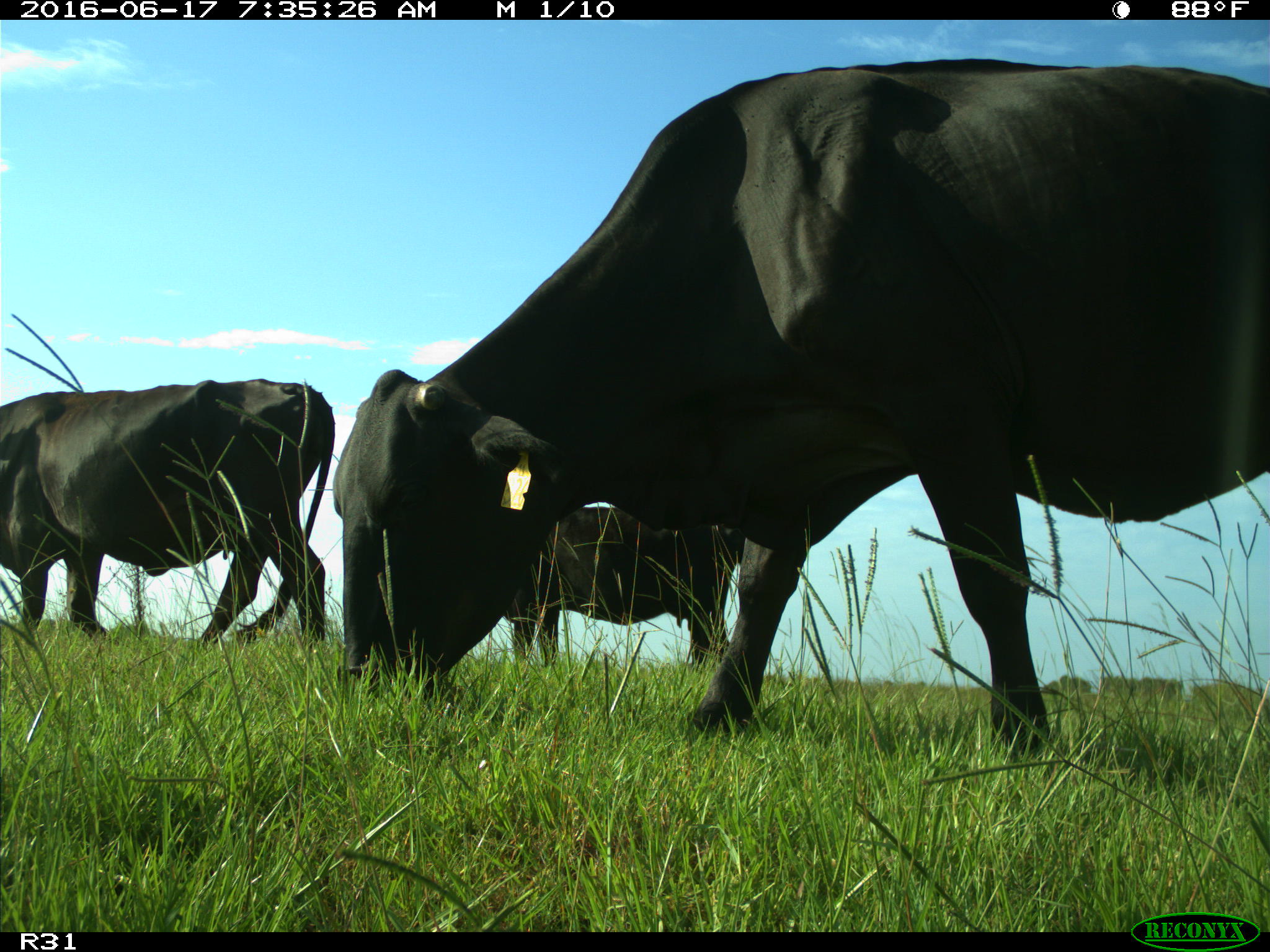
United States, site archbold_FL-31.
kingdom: Animalia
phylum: Chordata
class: Mammalia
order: Artiodactyla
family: Bovidae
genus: Bos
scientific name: Bos taurus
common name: domestic cow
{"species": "Bos taurus (domestic cow)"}